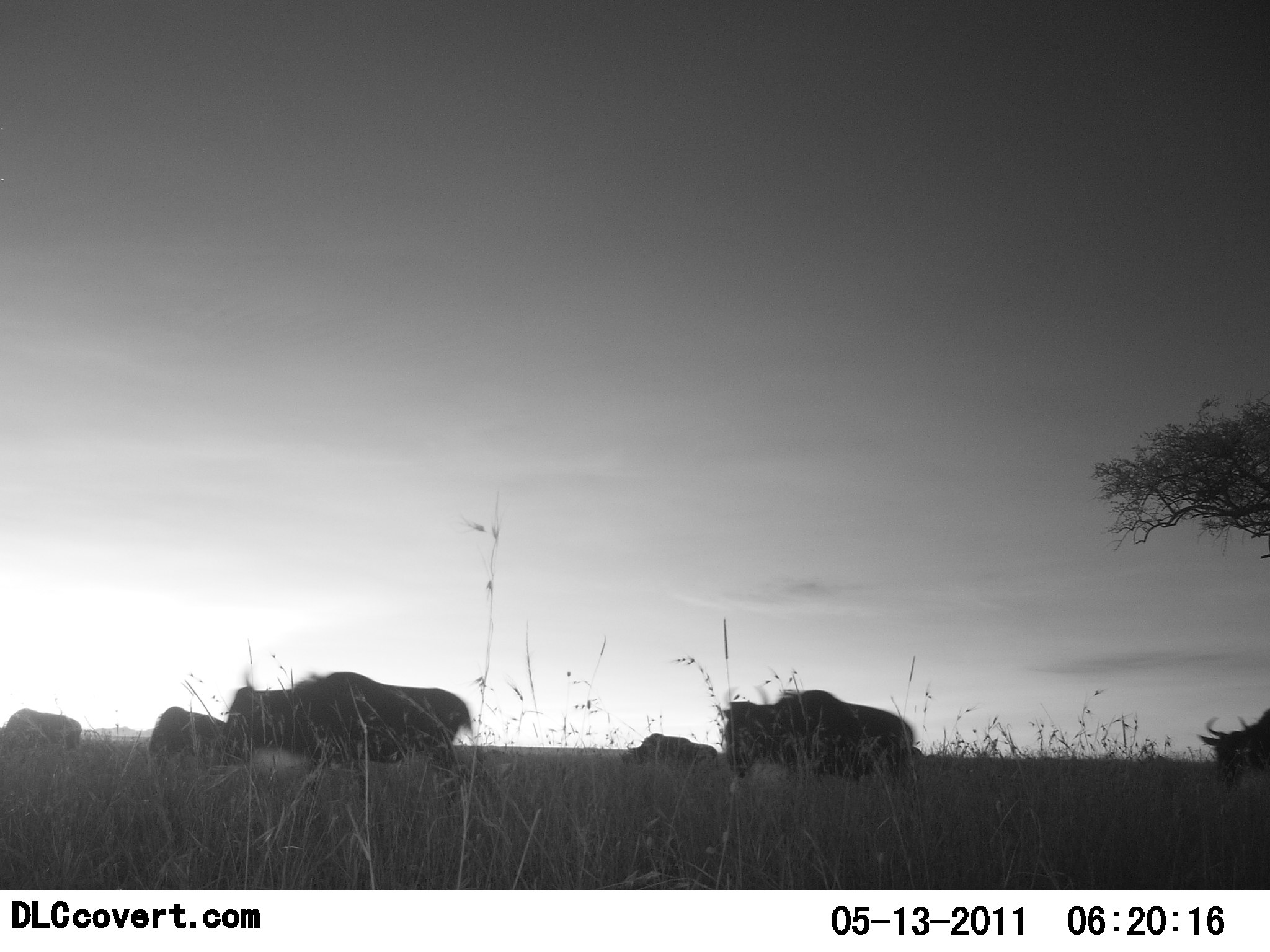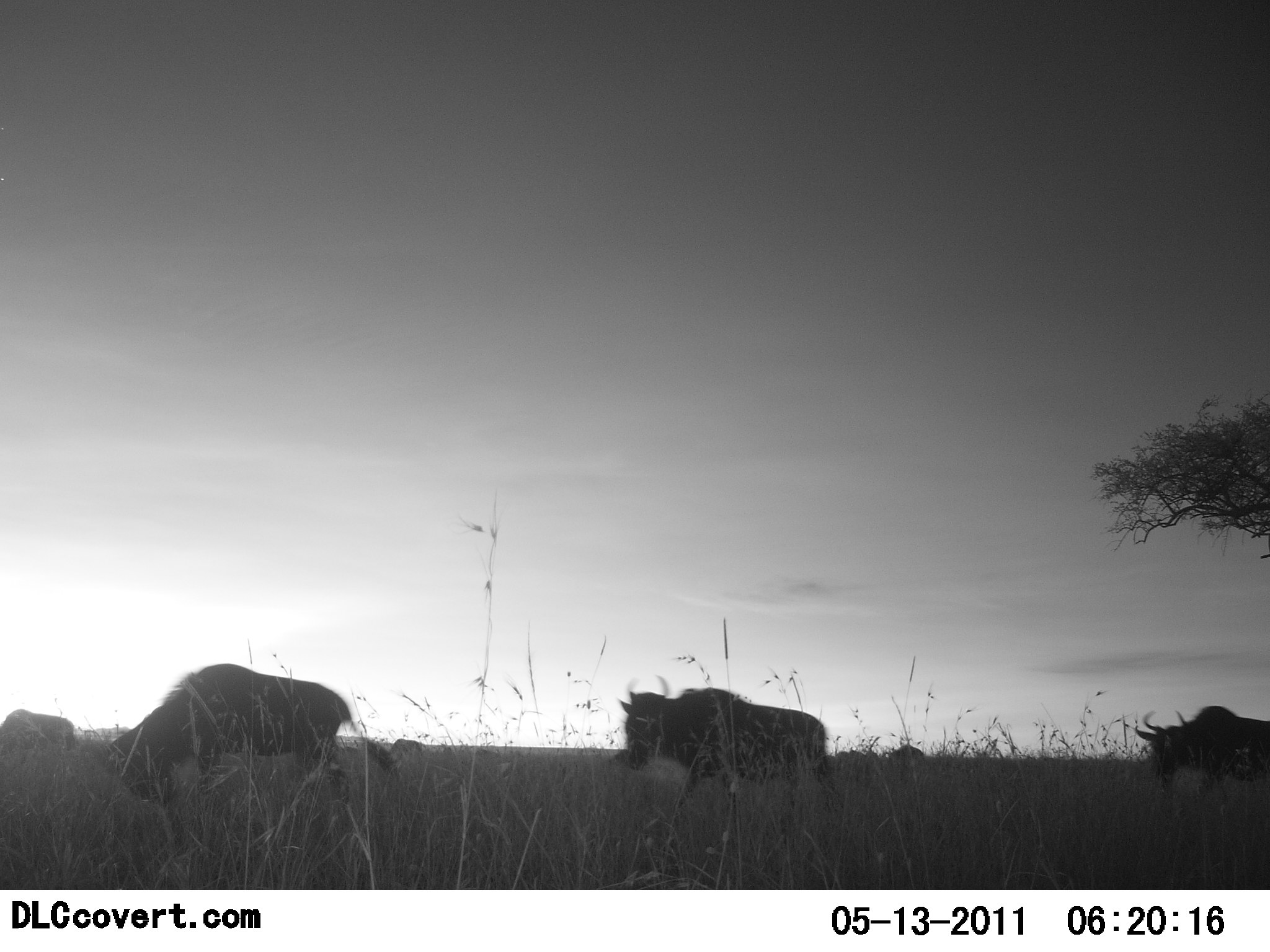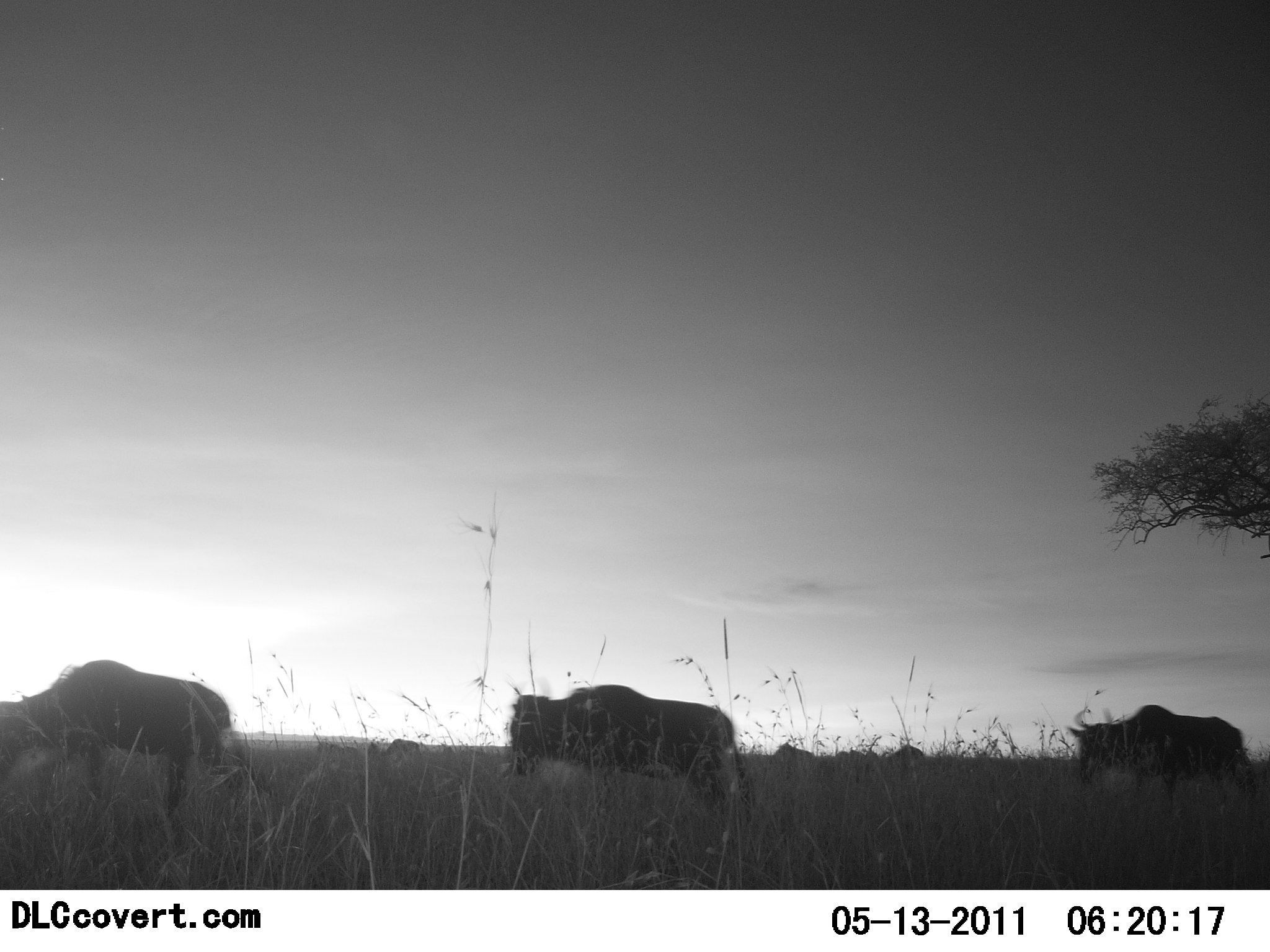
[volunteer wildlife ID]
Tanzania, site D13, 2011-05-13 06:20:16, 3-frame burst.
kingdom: Animalia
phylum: Chordata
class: Mammalia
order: Artiodactyla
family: Bovidae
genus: Connochaetes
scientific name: Connochaetes taurinus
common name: blue wildebeest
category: wildebeest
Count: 7.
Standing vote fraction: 0%.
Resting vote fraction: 0%.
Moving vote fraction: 100%.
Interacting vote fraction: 0%.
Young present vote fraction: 0%.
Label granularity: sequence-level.